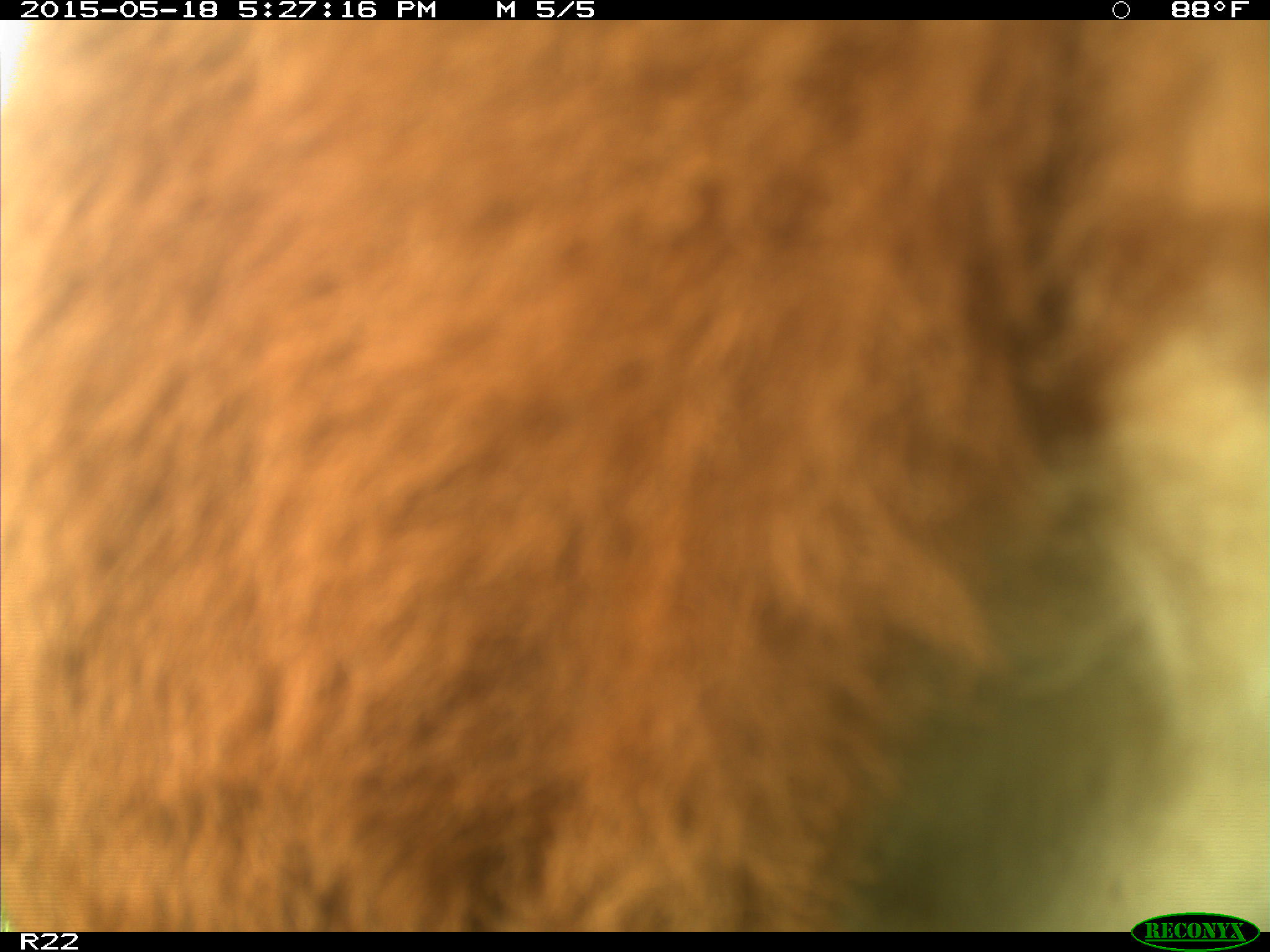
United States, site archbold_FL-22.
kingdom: Animalia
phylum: Chordata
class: Mammalia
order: Artiodactyla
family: Bovidae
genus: Bos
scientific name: Bos taurus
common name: domestic cow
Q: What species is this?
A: Bos taurus (domestic cow).